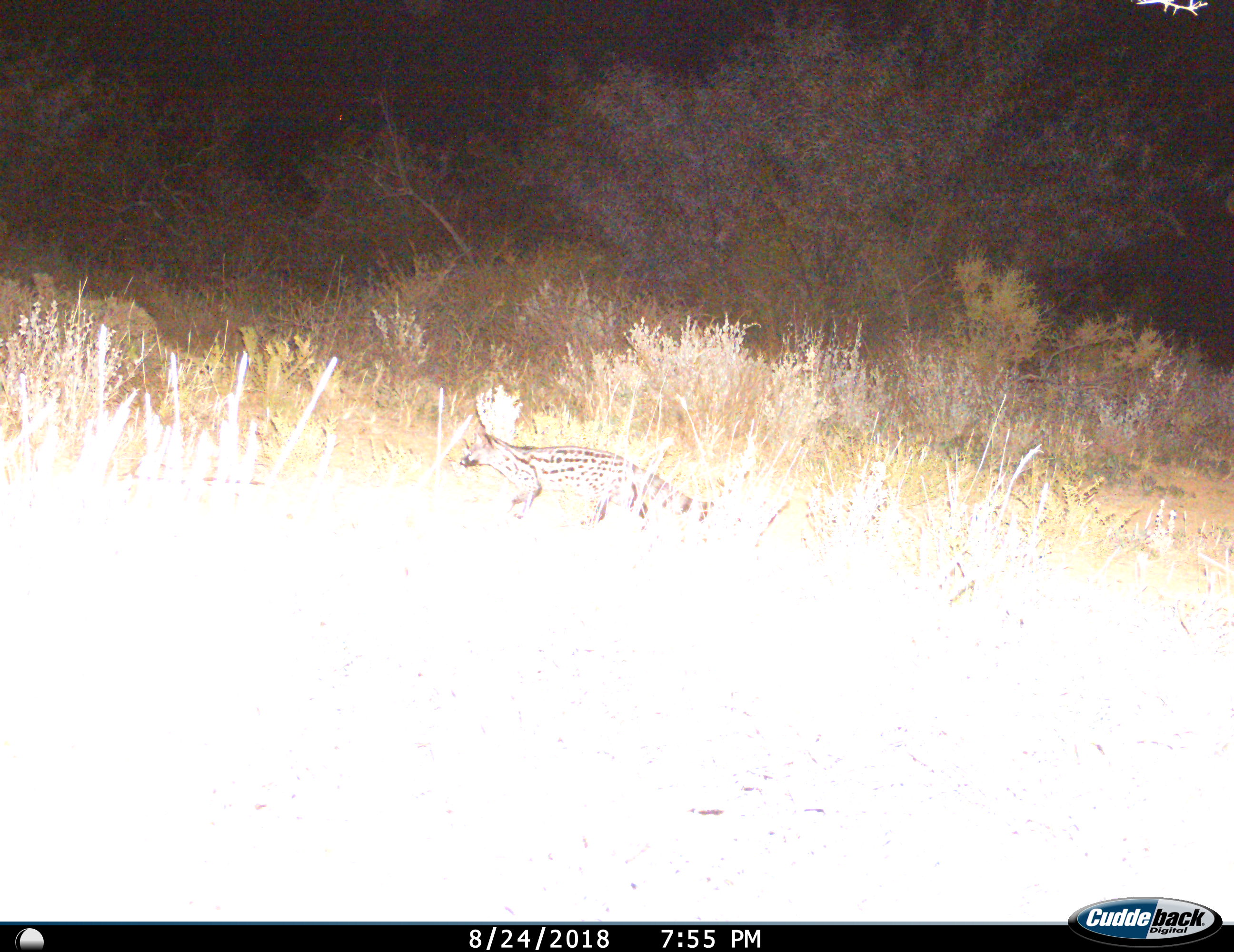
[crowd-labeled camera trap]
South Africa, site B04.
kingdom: Animalia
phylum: Chordata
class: Mammalia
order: Carnivora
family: Viverridae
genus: Genetta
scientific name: Genetta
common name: common small-spotted genet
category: genetcommonsmallspotted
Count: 1.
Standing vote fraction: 11%.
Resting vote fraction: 0%.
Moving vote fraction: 89%.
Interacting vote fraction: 0%.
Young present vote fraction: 0%.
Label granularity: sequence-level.